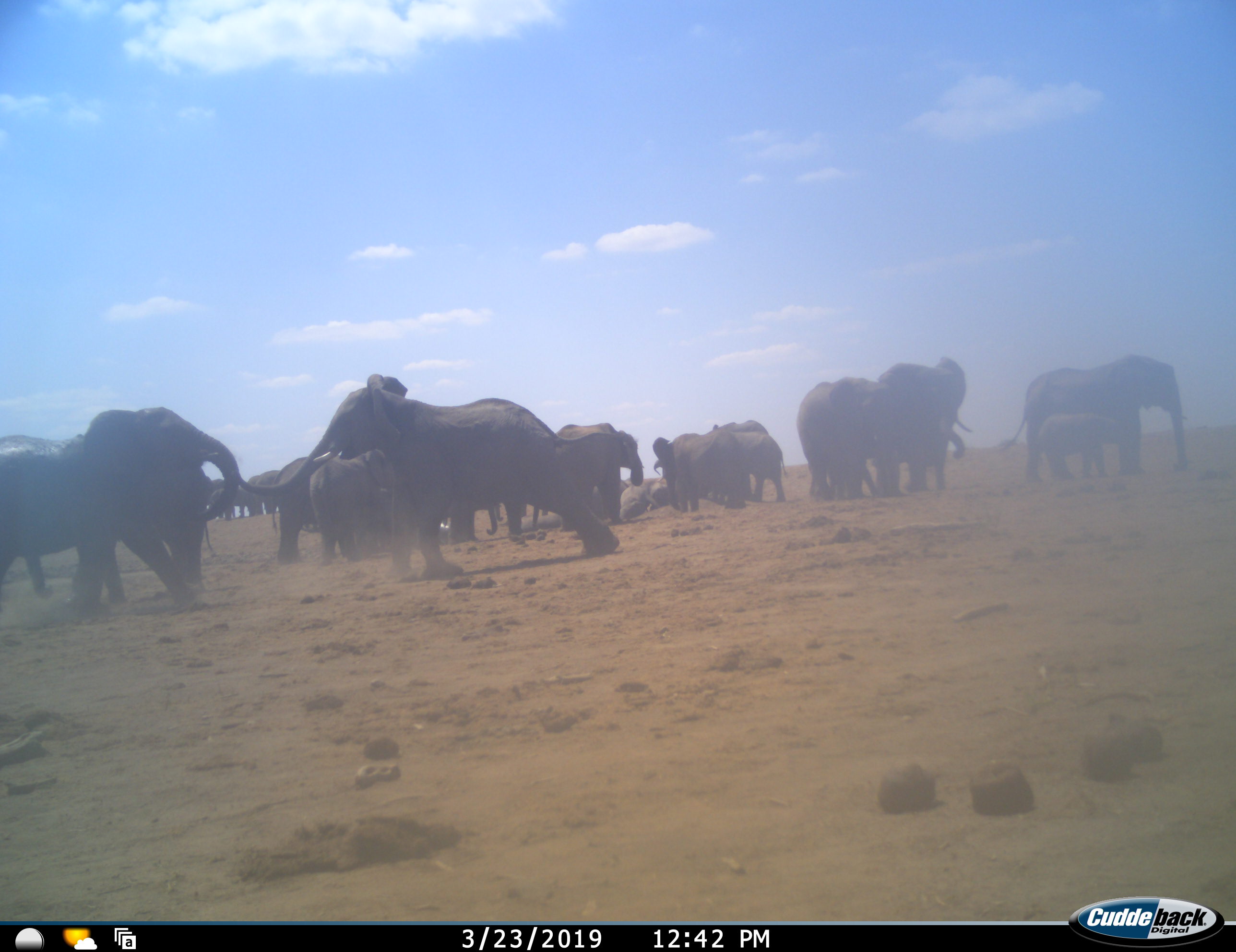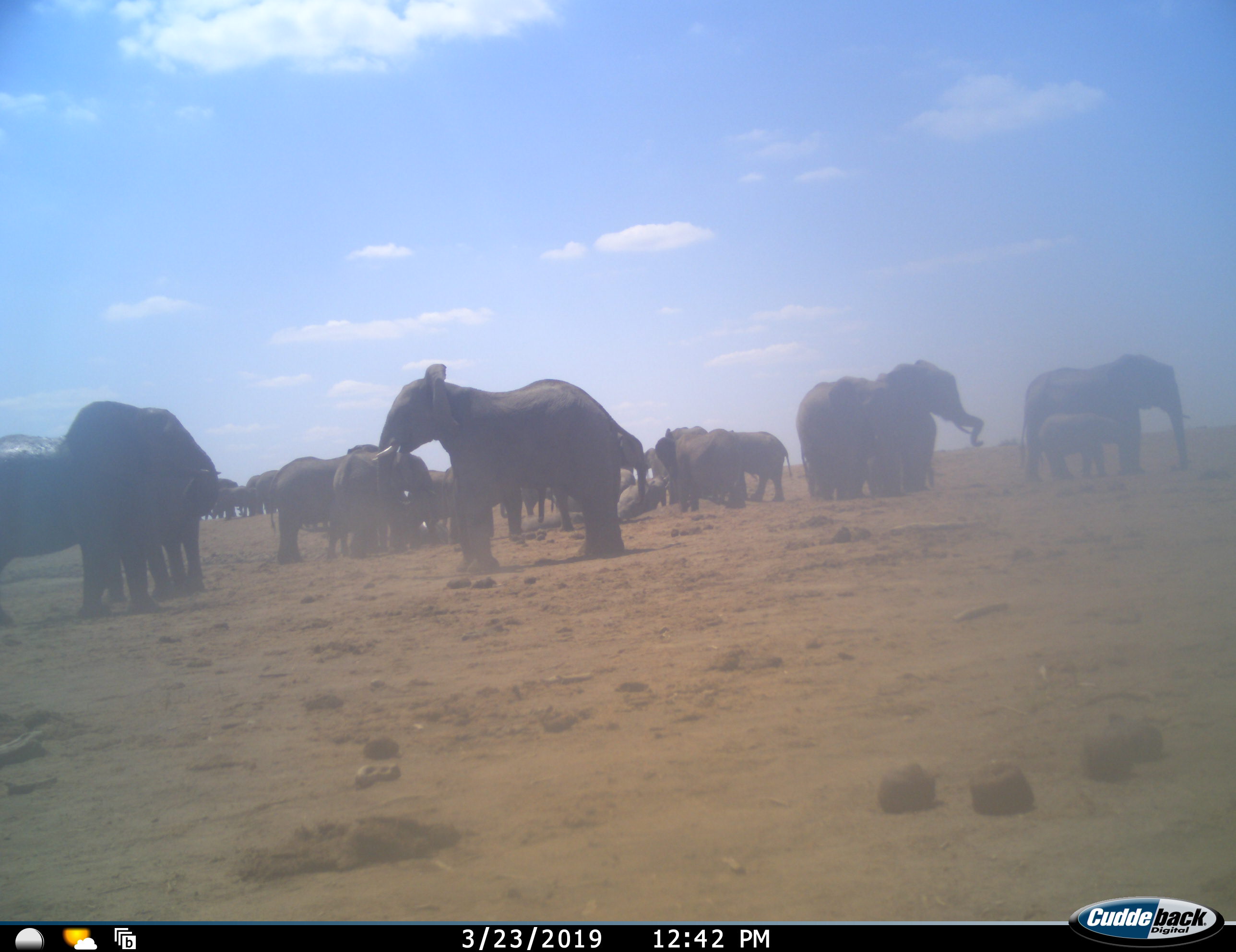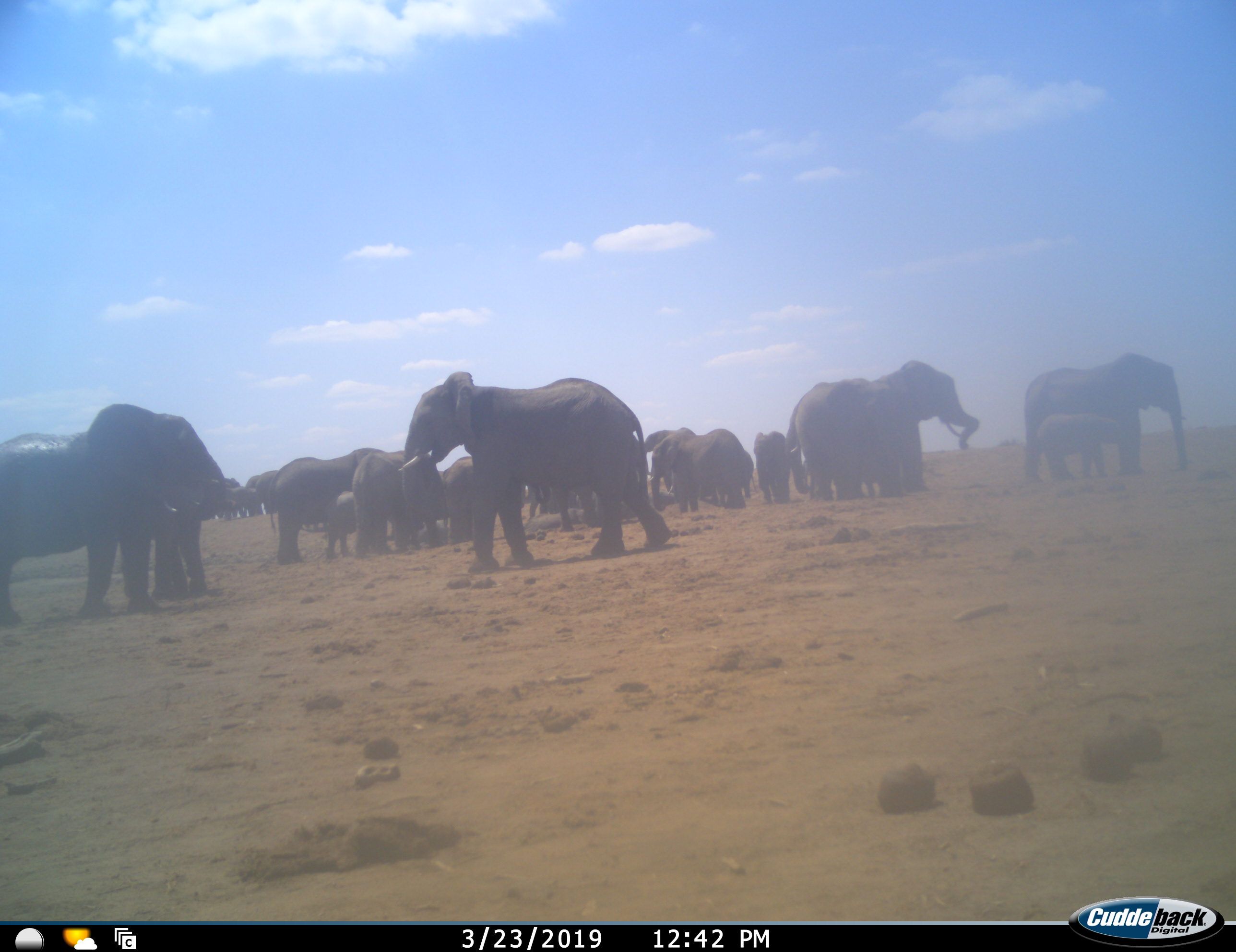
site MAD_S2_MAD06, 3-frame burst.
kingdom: Animalia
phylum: Chordata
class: Mammalia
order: Proboscidea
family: Elephantidae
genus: Loxodonta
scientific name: Loxodonta africana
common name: african bush elephant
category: elephant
Elephant (african bush elephant) (Loxodonta africana), count 11-50. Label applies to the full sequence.